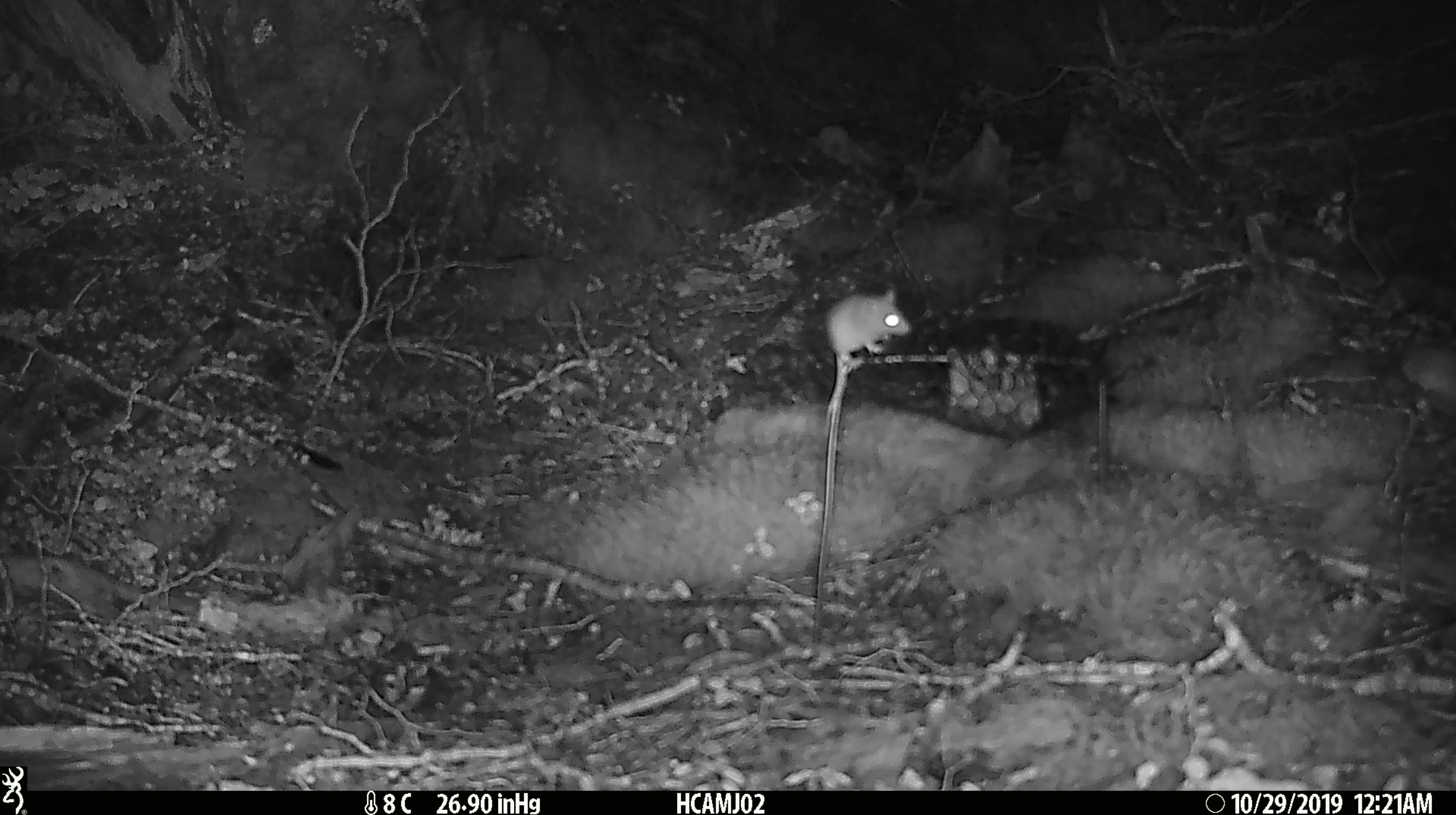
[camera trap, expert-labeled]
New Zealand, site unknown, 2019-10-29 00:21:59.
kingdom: Animalia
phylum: Chordata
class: Mammalia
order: Rodentia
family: Muridae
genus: Mus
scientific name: Mus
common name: mouse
Mouse (Mus).